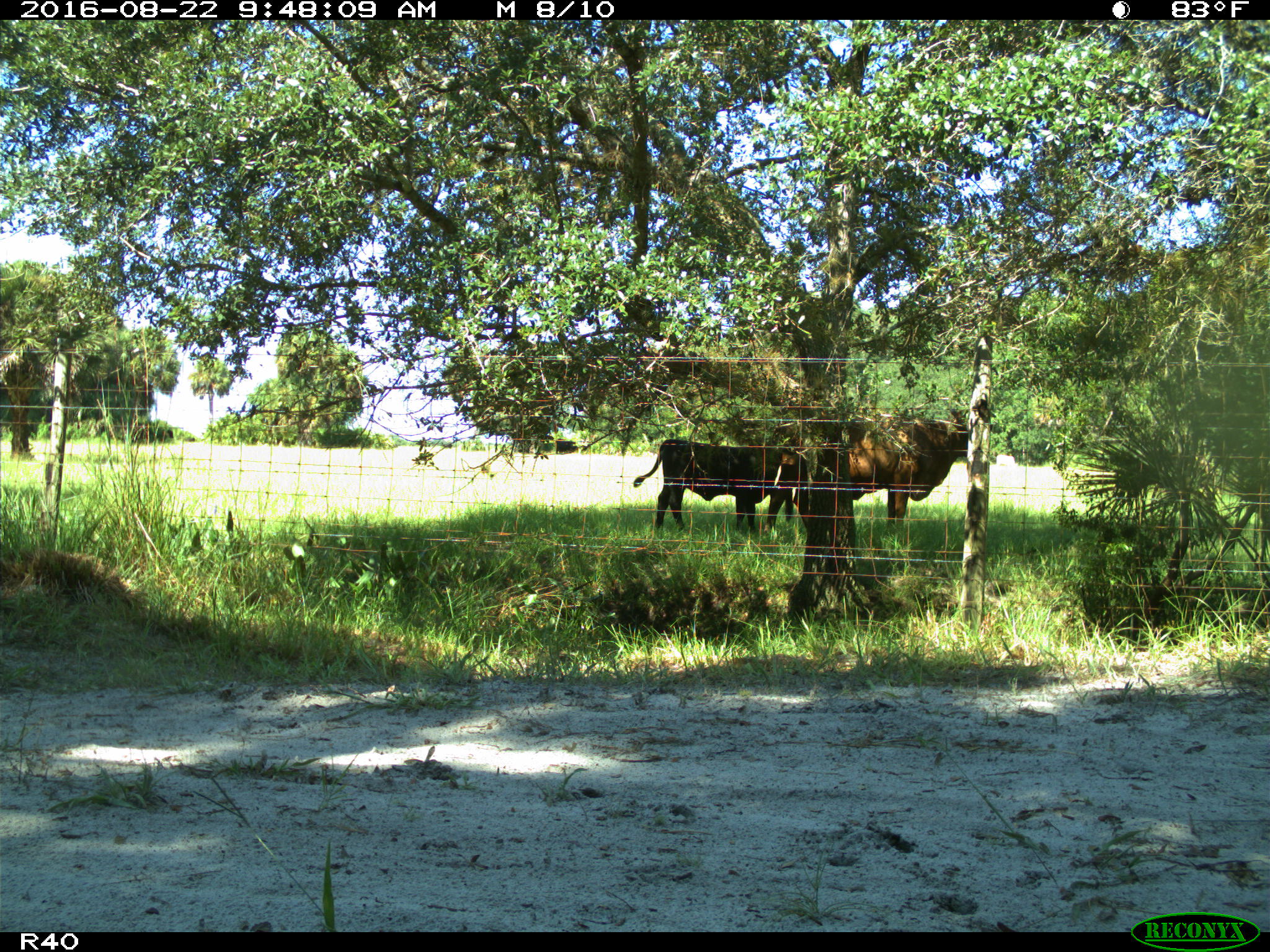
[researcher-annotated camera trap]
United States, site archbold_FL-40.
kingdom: Animalia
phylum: Chordata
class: Mammalia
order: Artiodactyla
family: Bovidae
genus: Bos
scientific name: Bos taurus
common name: domestic cow